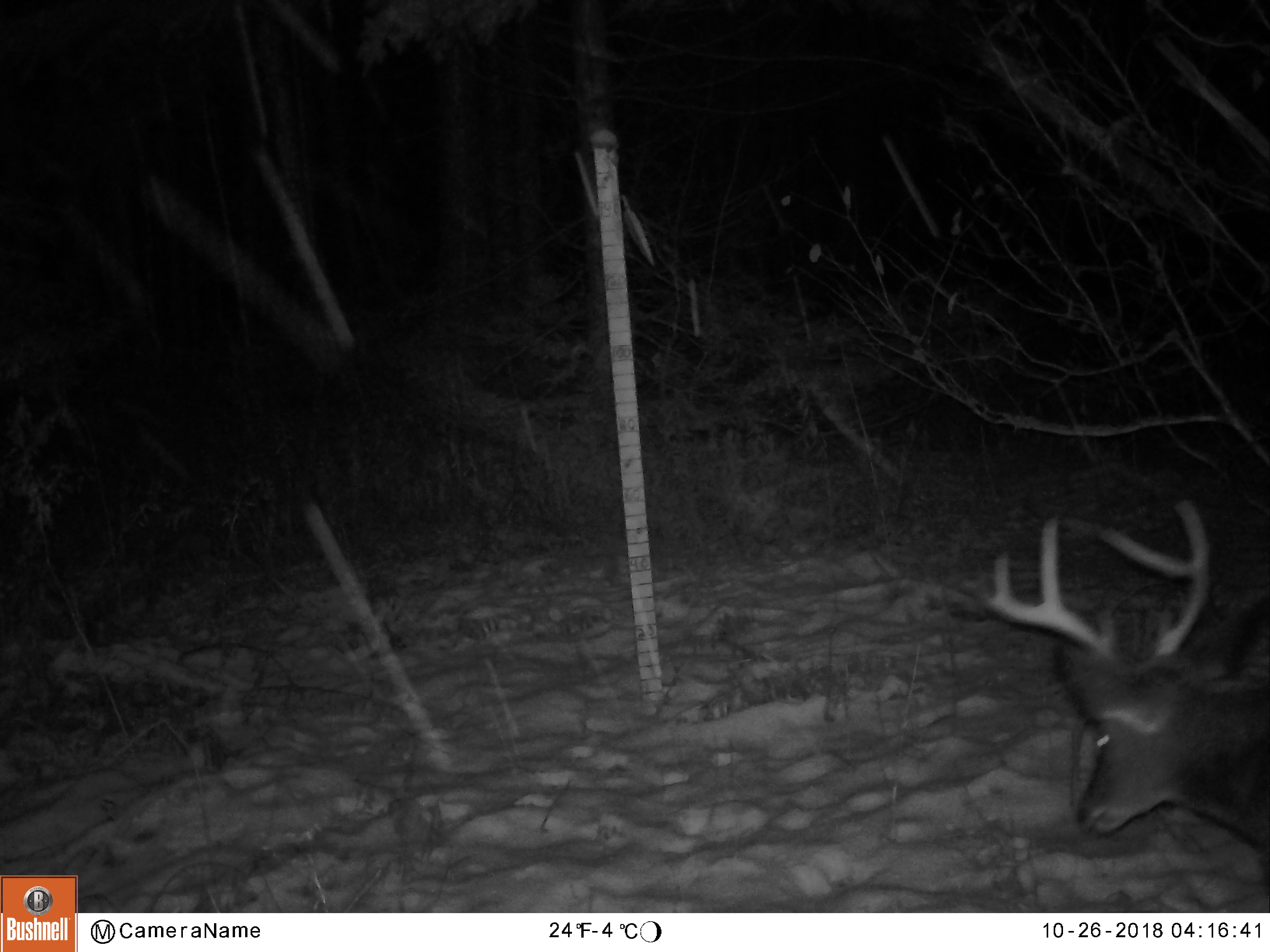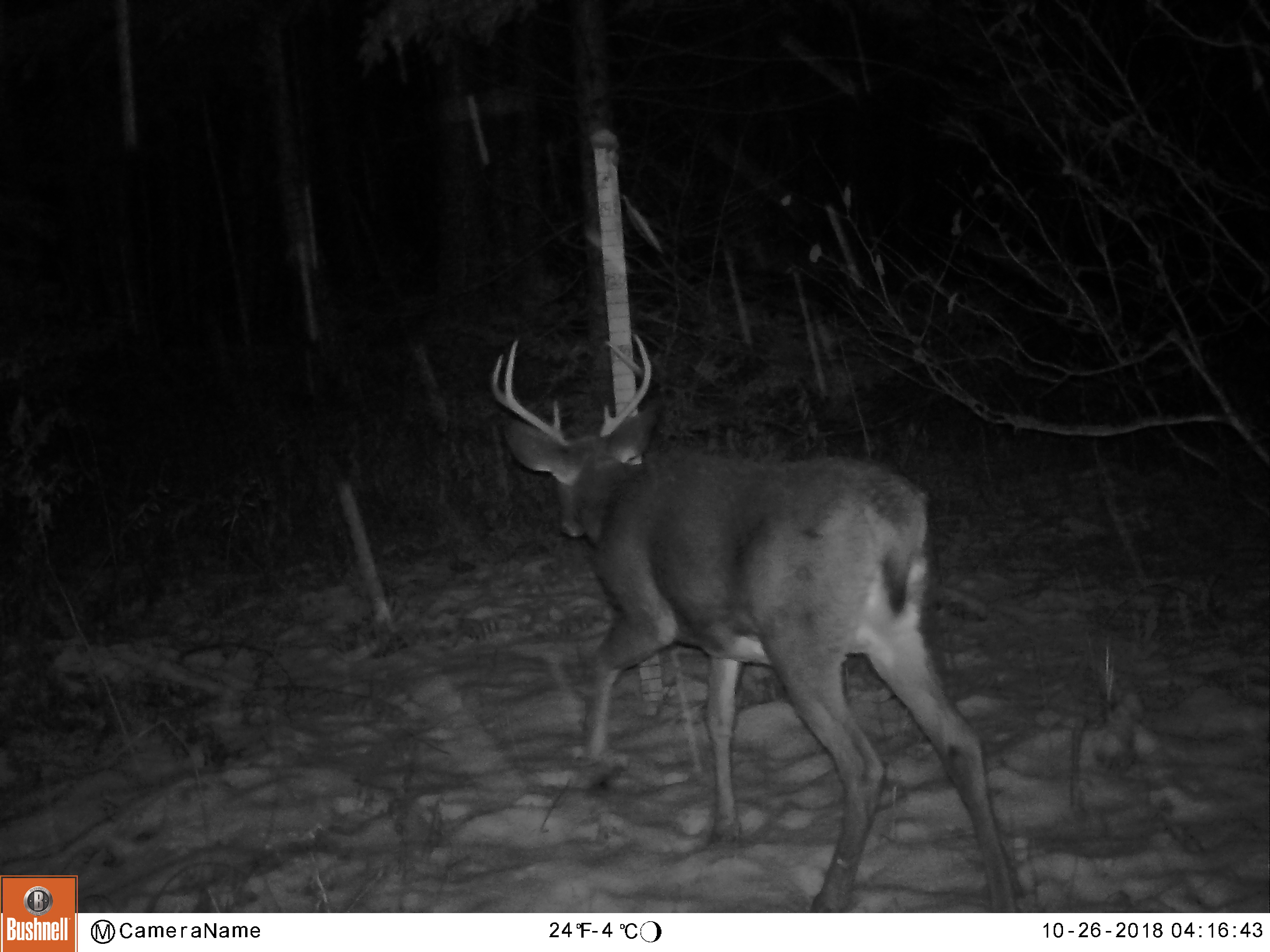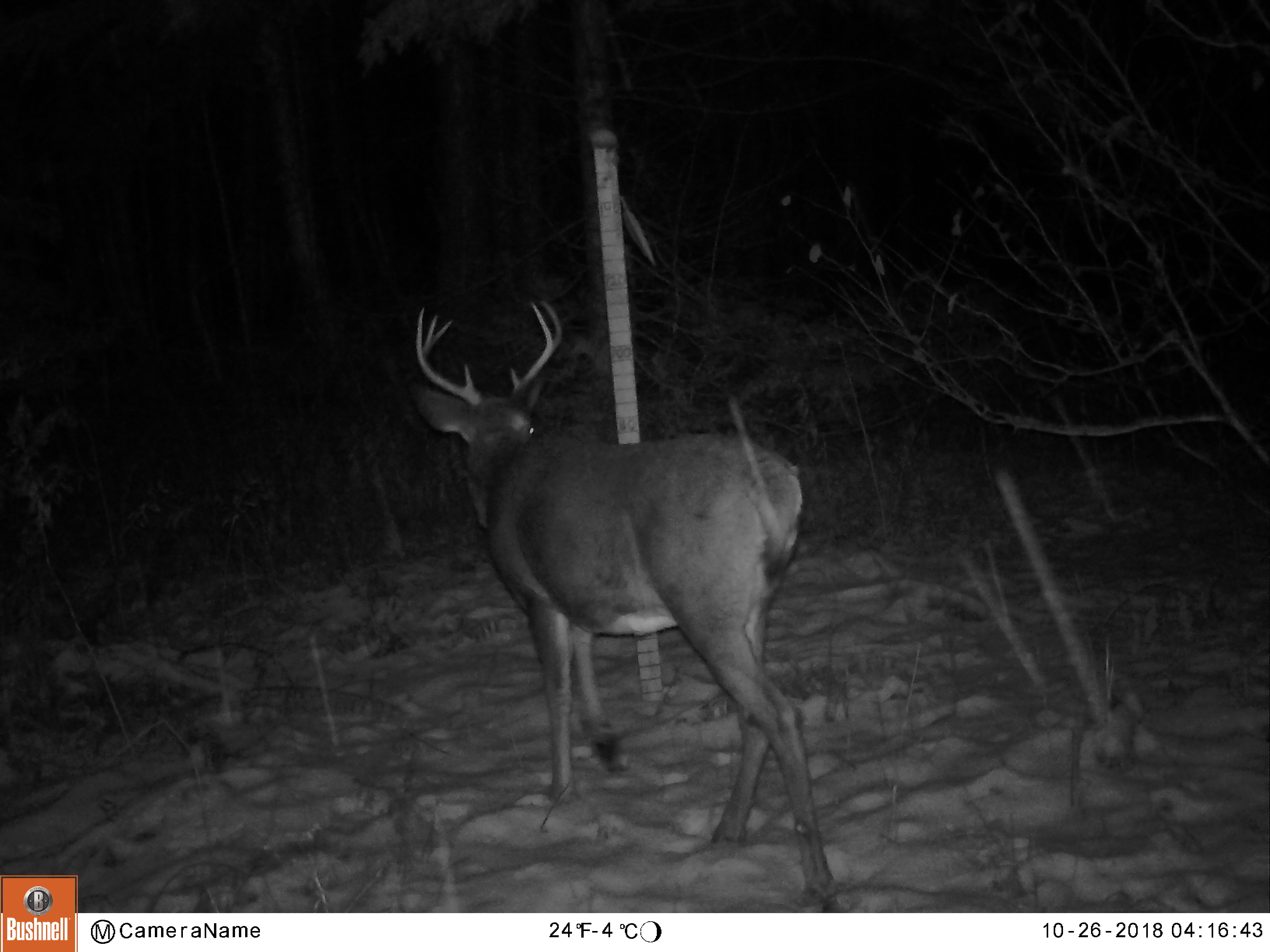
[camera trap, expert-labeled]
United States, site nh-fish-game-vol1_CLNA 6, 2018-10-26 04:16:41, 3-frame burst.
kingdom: Animalia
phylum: Chordata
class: Mammalia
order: Artiodactyla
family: Cervidae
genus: Odocoileus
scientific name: Odocoileus virginianus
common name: white-tailed deer